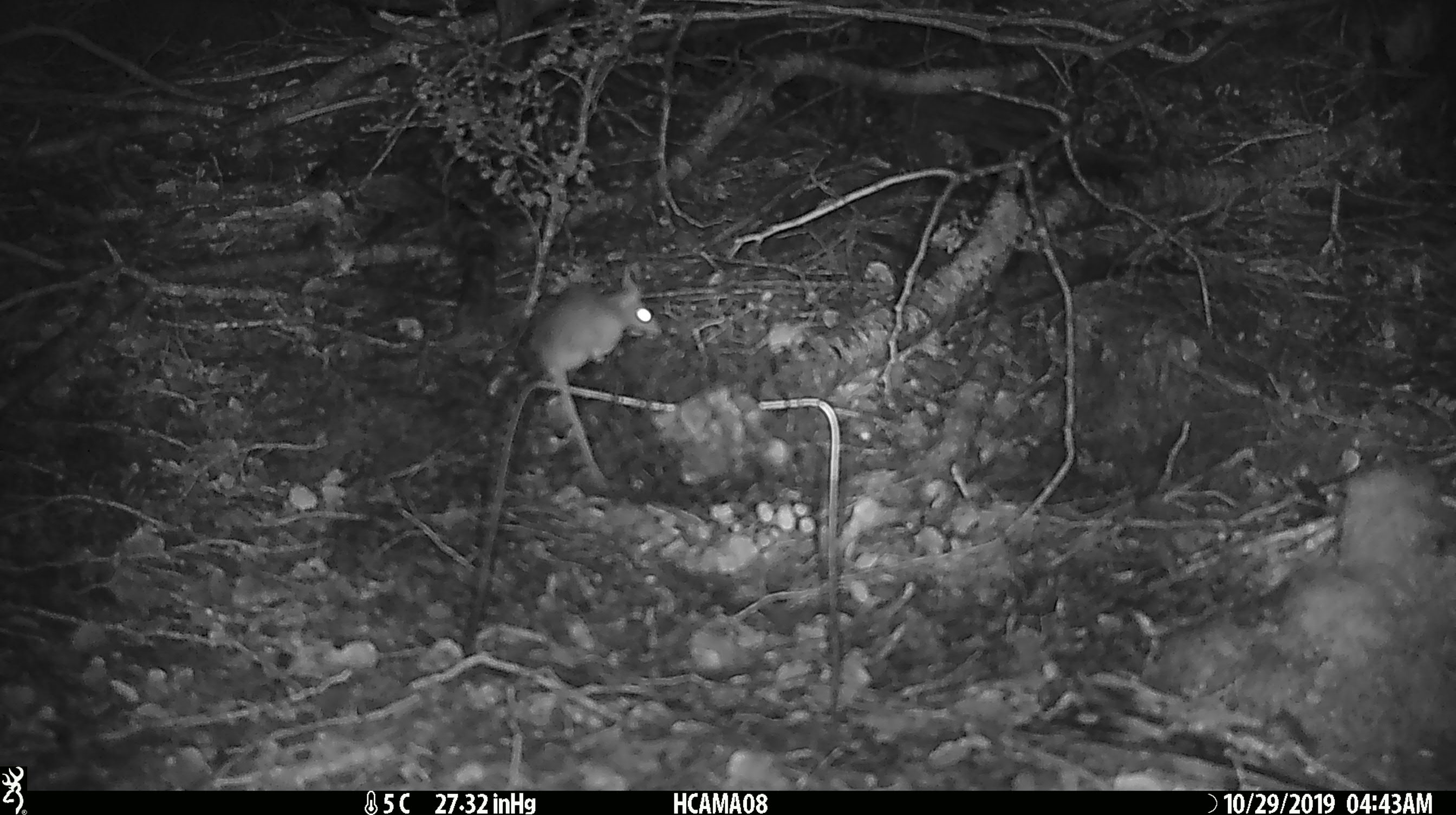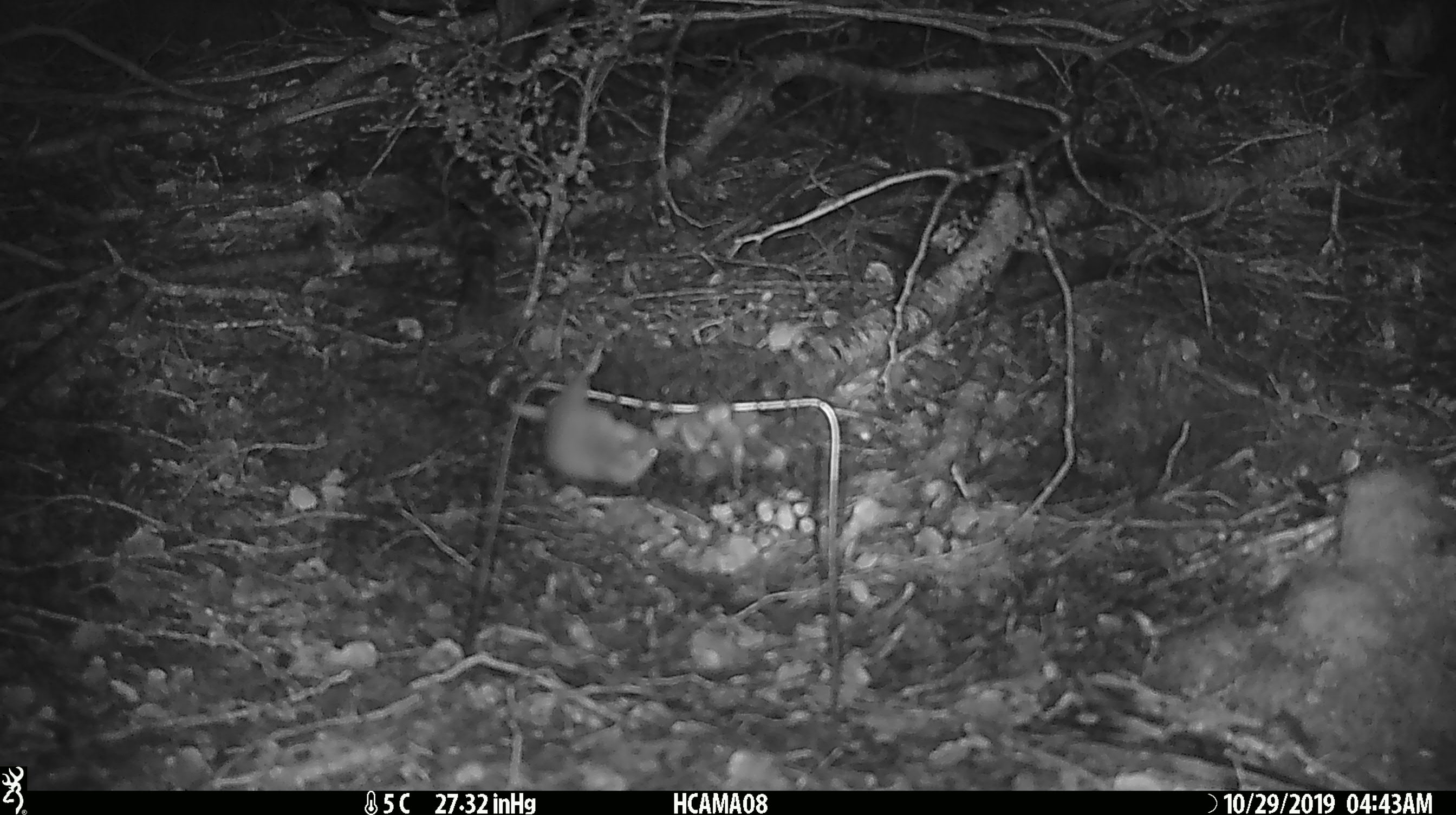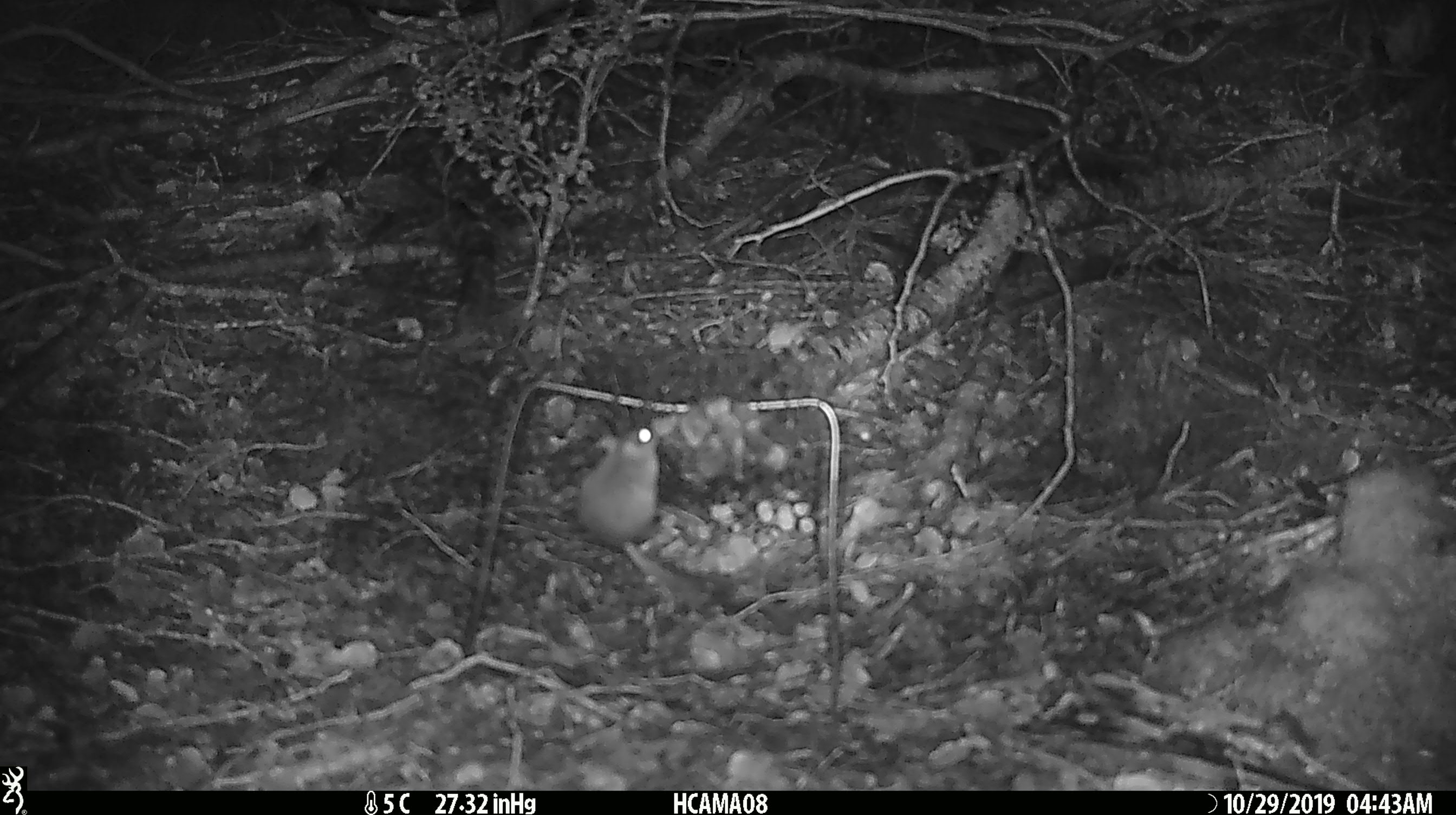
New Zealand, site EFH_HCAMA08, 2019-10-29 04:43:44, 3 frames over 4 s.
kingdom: Animalia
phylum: Chordata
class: Mammalia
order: Rodentia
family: Muridae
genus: Mus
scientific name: Mus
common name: mouse